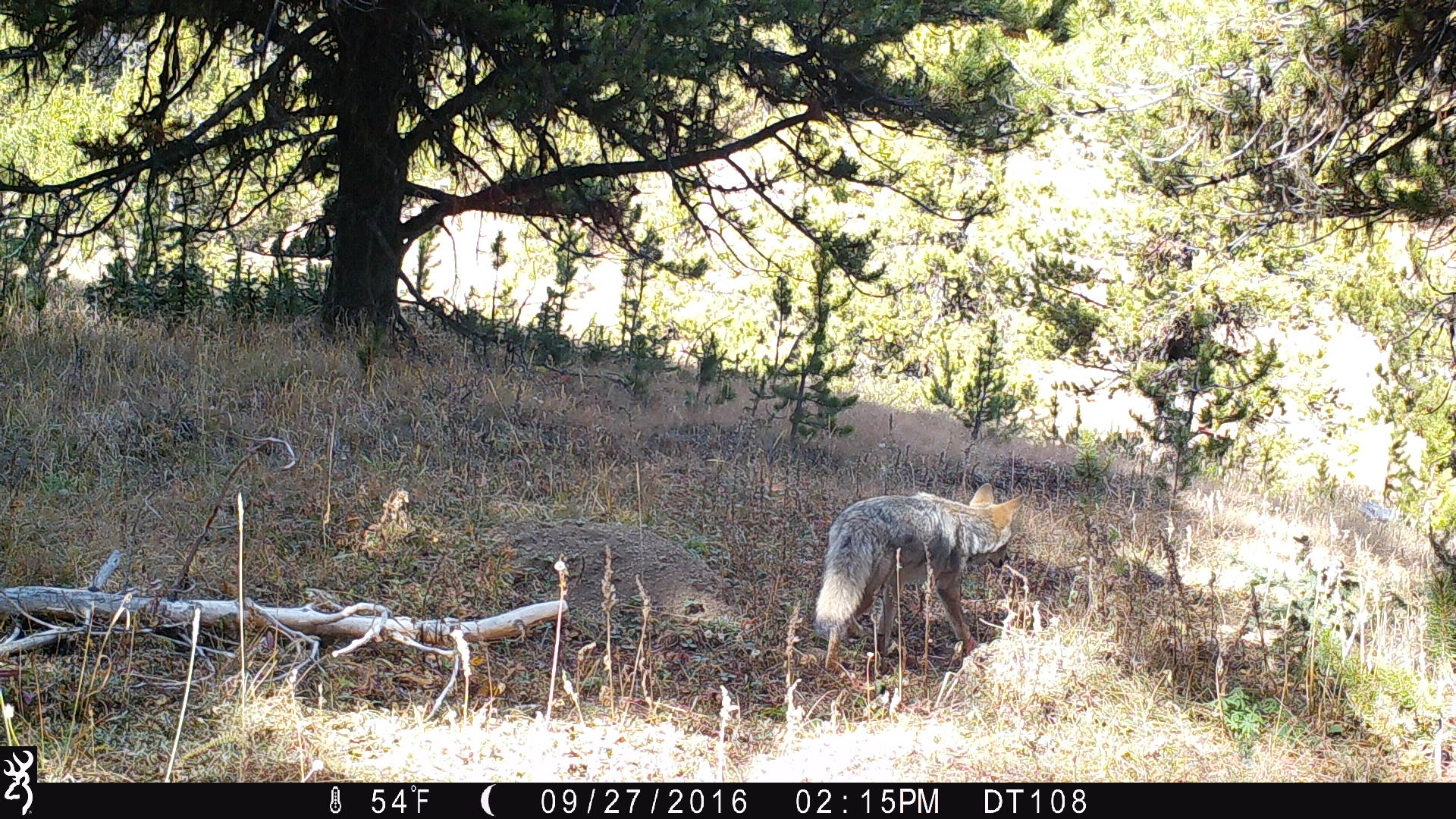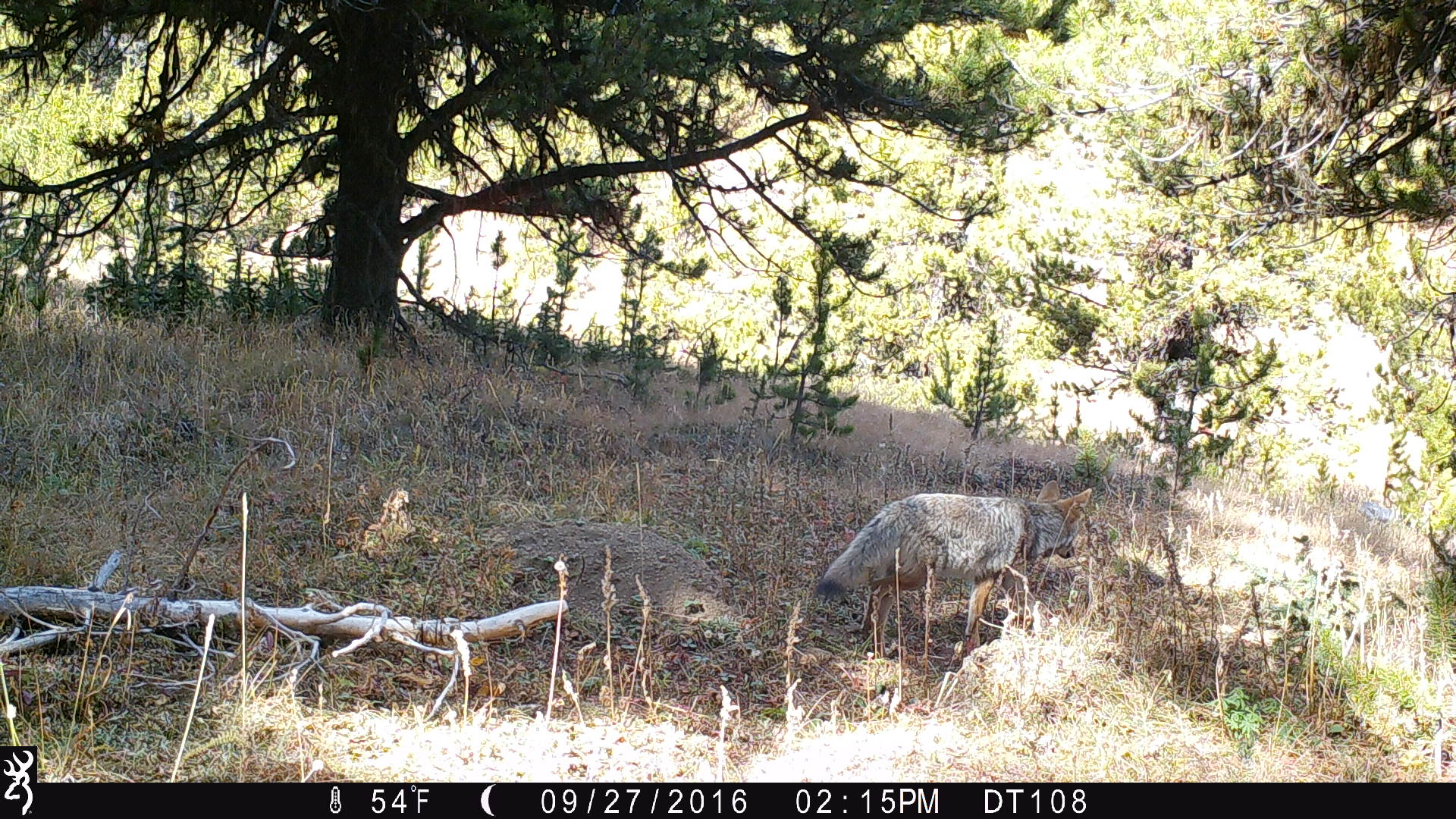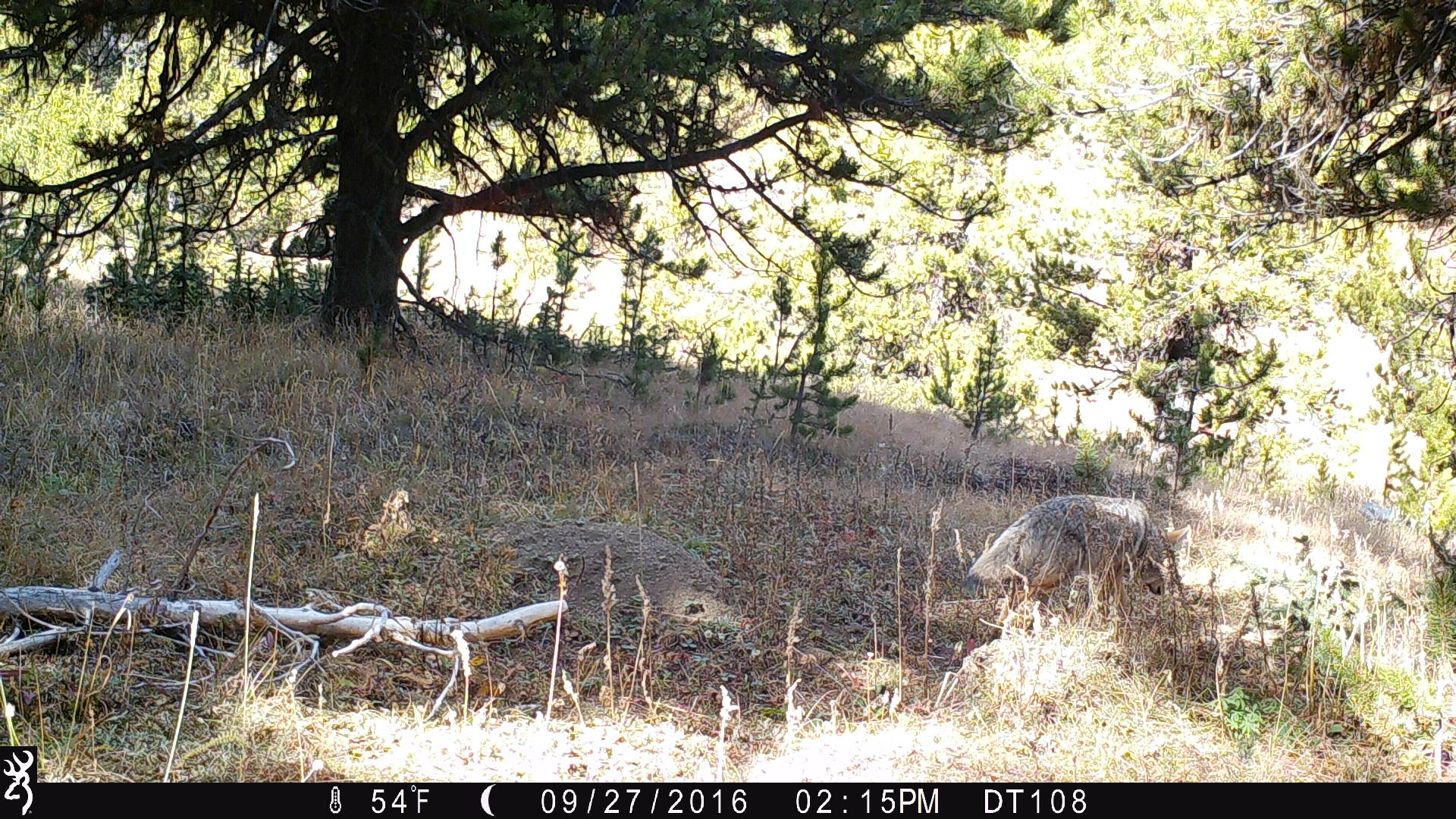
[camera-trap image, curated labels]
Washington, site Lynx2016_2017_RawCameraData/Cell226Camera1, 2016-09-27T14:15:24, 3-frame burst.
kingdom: Animalia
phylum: Chordata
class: Mammalia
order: Carnivora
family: Canidae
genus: Canis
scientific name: Canis latrans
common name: coyote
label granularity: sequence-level